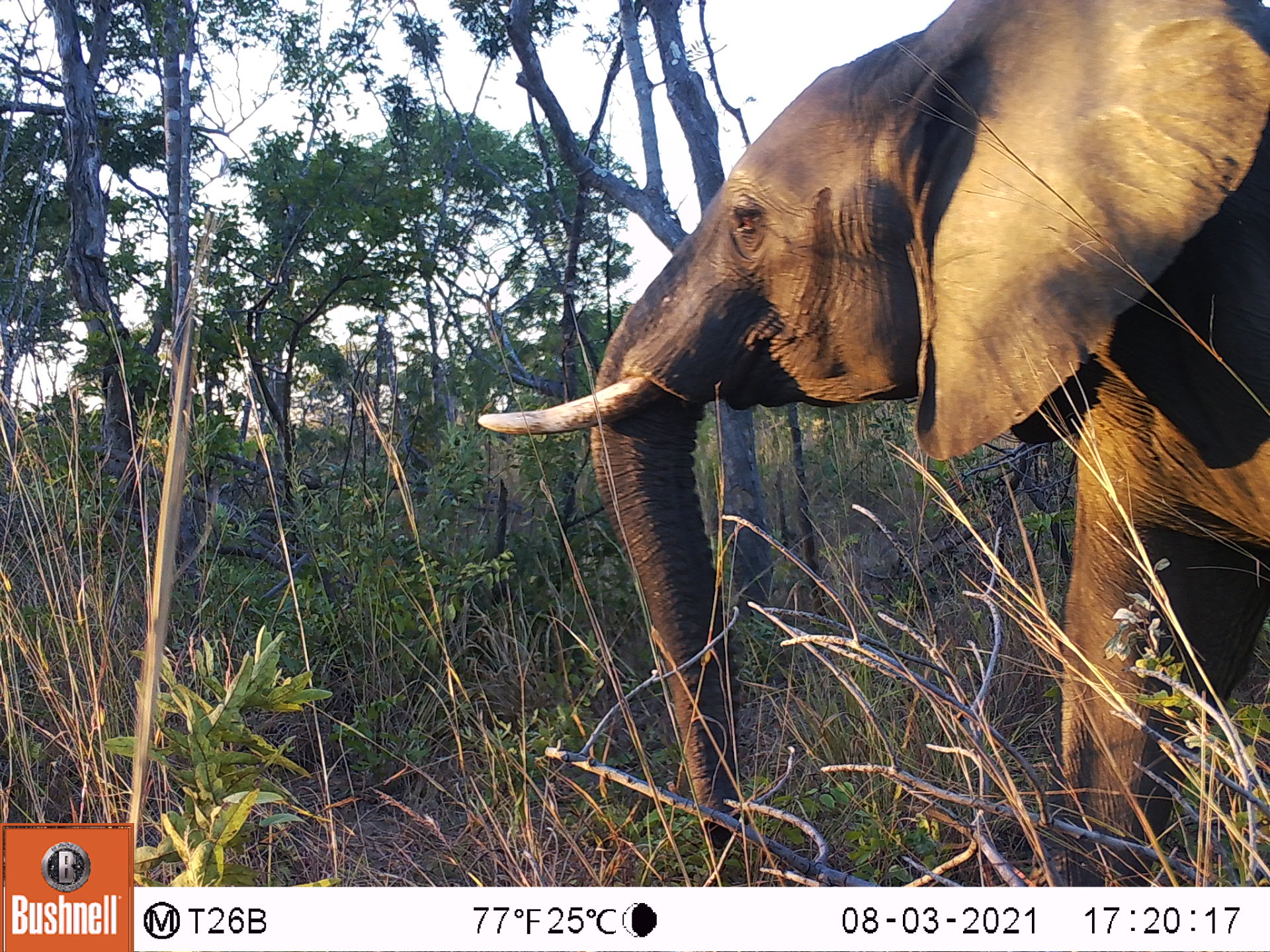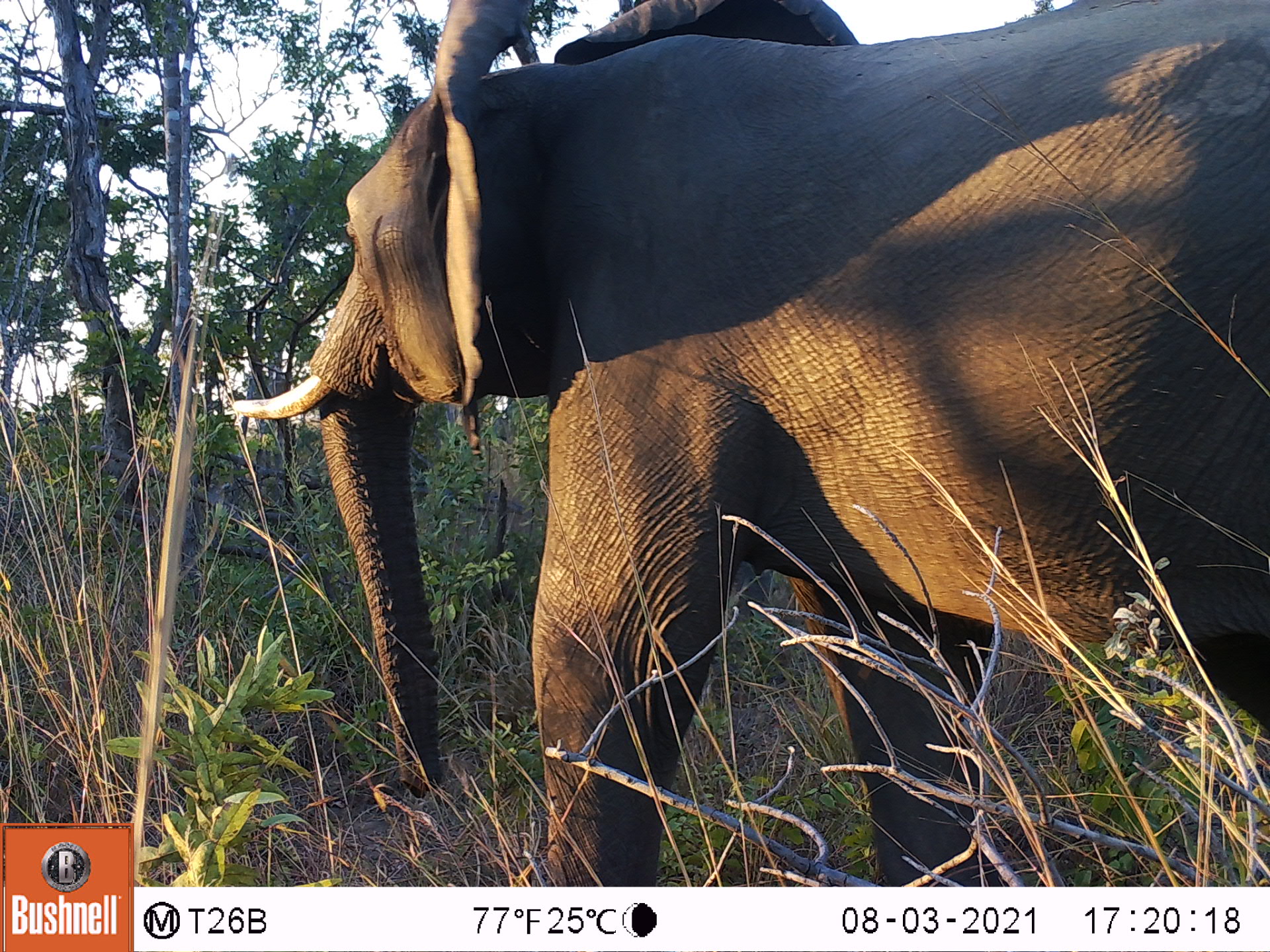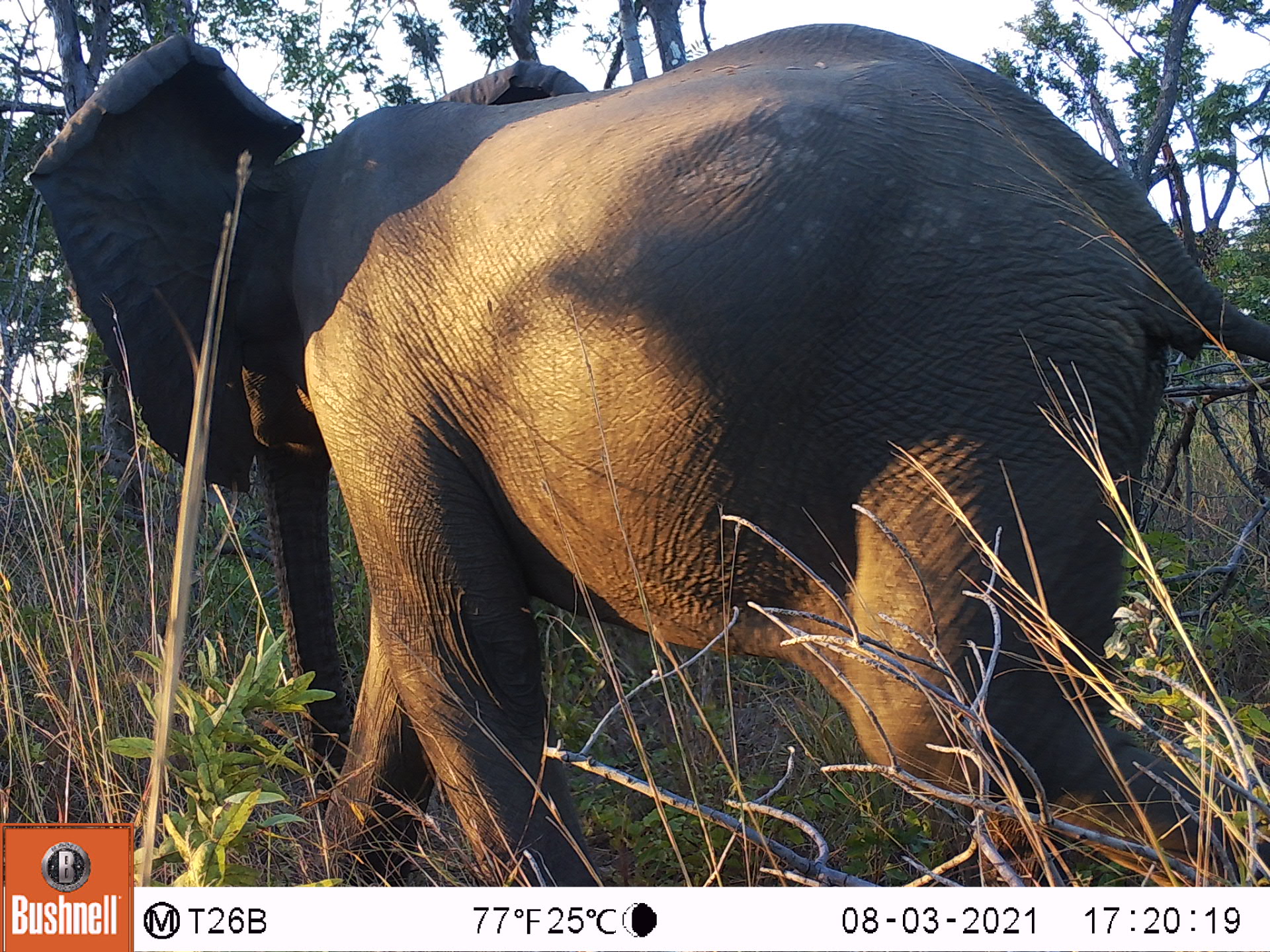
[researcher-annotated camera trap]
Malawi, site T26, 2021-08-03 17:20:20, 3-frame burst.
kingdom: Animalia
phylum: Chordata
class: Mammalia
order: Proboscidea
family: Elephantidae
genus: Loxodonta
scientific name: Loxodonta africana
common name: african savanna elephant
African savanna elephant (Loxodonta africana), count 1.